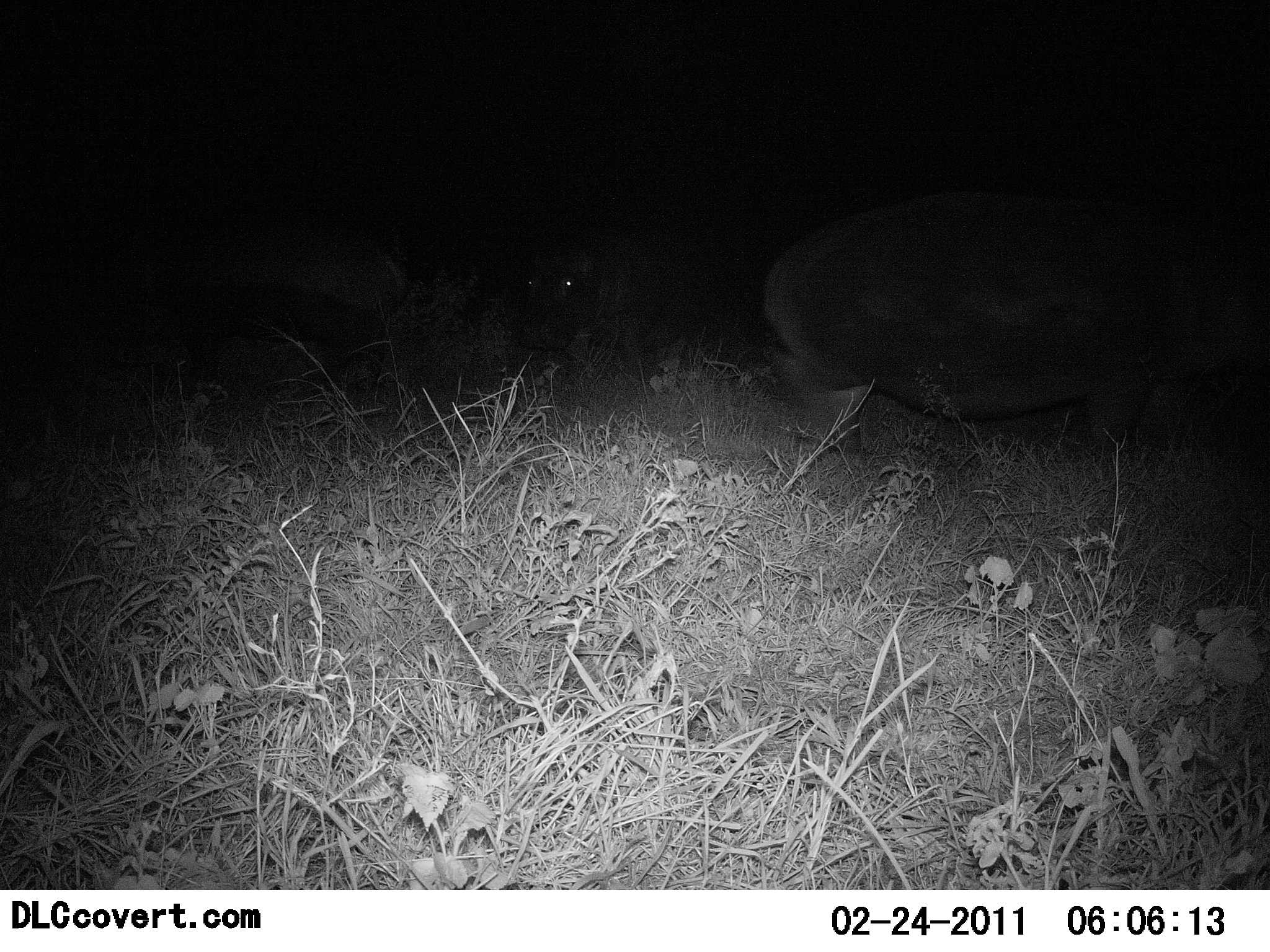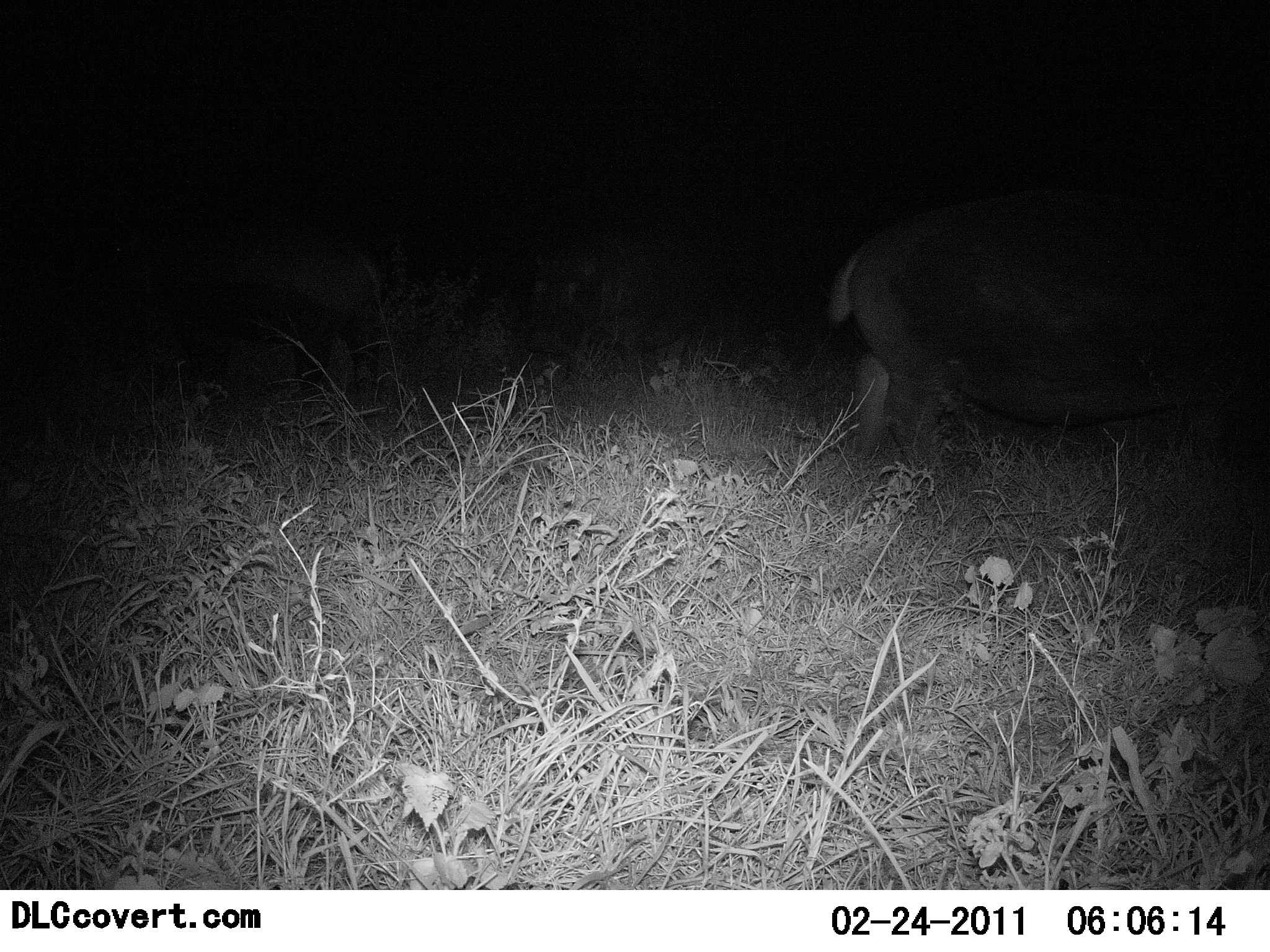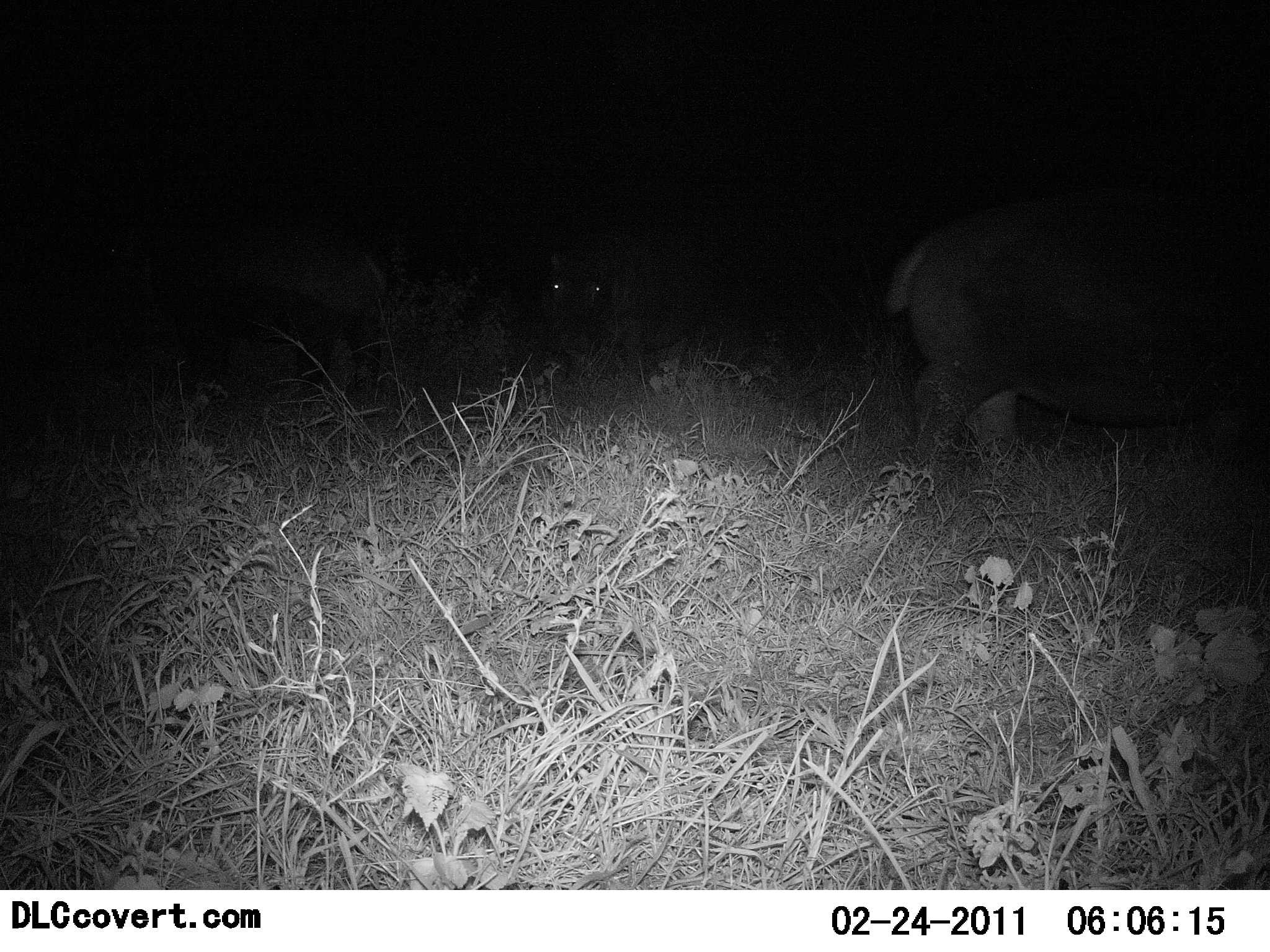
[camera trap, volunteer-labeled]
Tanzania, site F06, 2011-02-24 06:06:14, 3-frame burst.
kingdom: Animalia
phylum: Chordata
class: Mammalia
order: Artiodactyla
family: Hippopotamidae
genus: Hippopotamus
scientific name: Hippopotamus amphibius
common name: hippopotamus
Hippopotamus (Hippopotamus amphibius), count 3. Behavior (volunteer vote fractions): standing 50%, resting 0%, moving 92%, interacting 0%. Young present (vote fraction): 8%. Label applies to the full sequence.